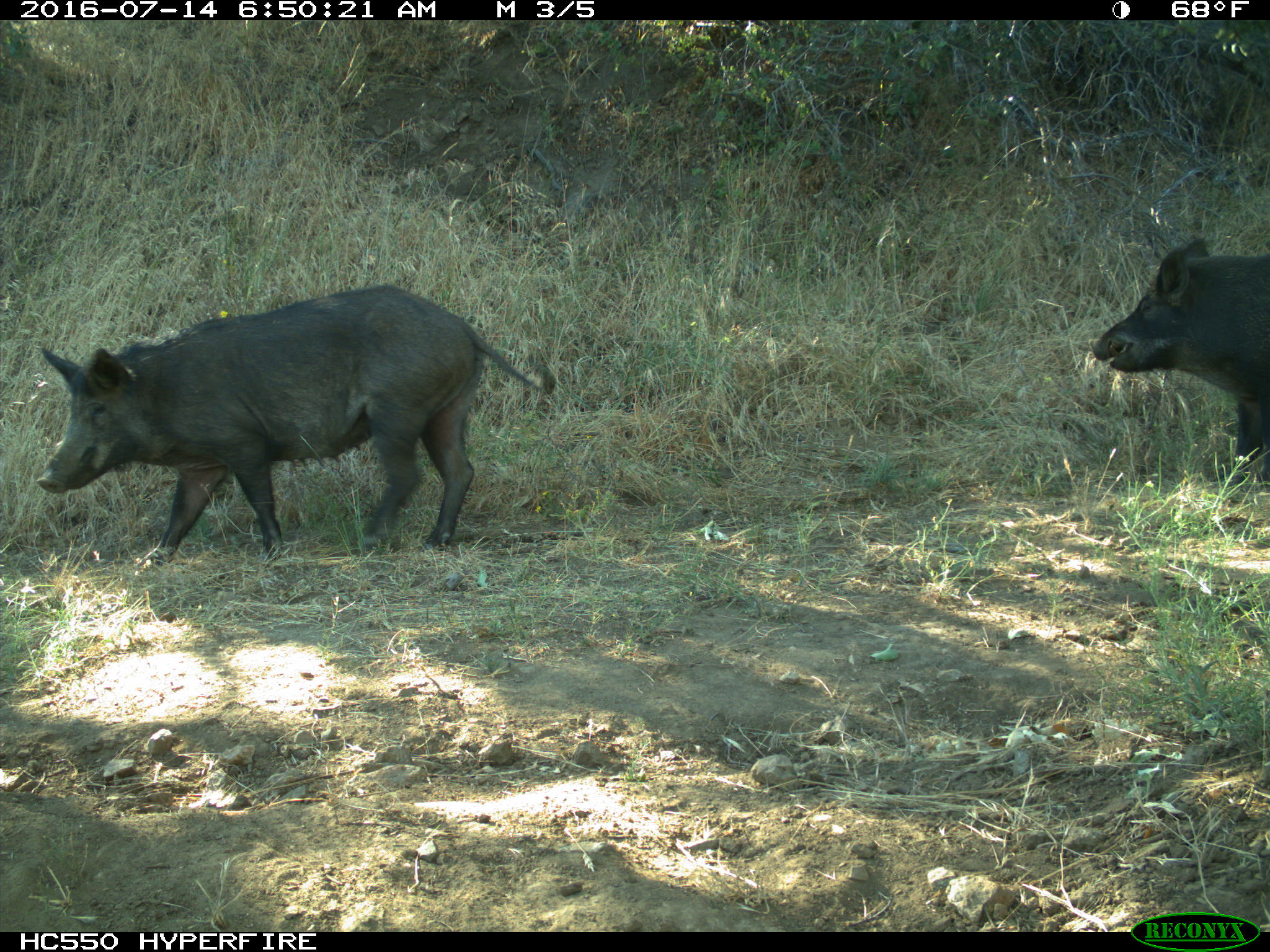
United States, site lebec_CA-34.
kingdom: Animalia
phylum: Chordata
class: Mammalia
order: Artiodactyla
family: Suidae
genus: Sus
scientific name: Sus scrofa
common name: wild boar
Sus scrofa (wild boar).